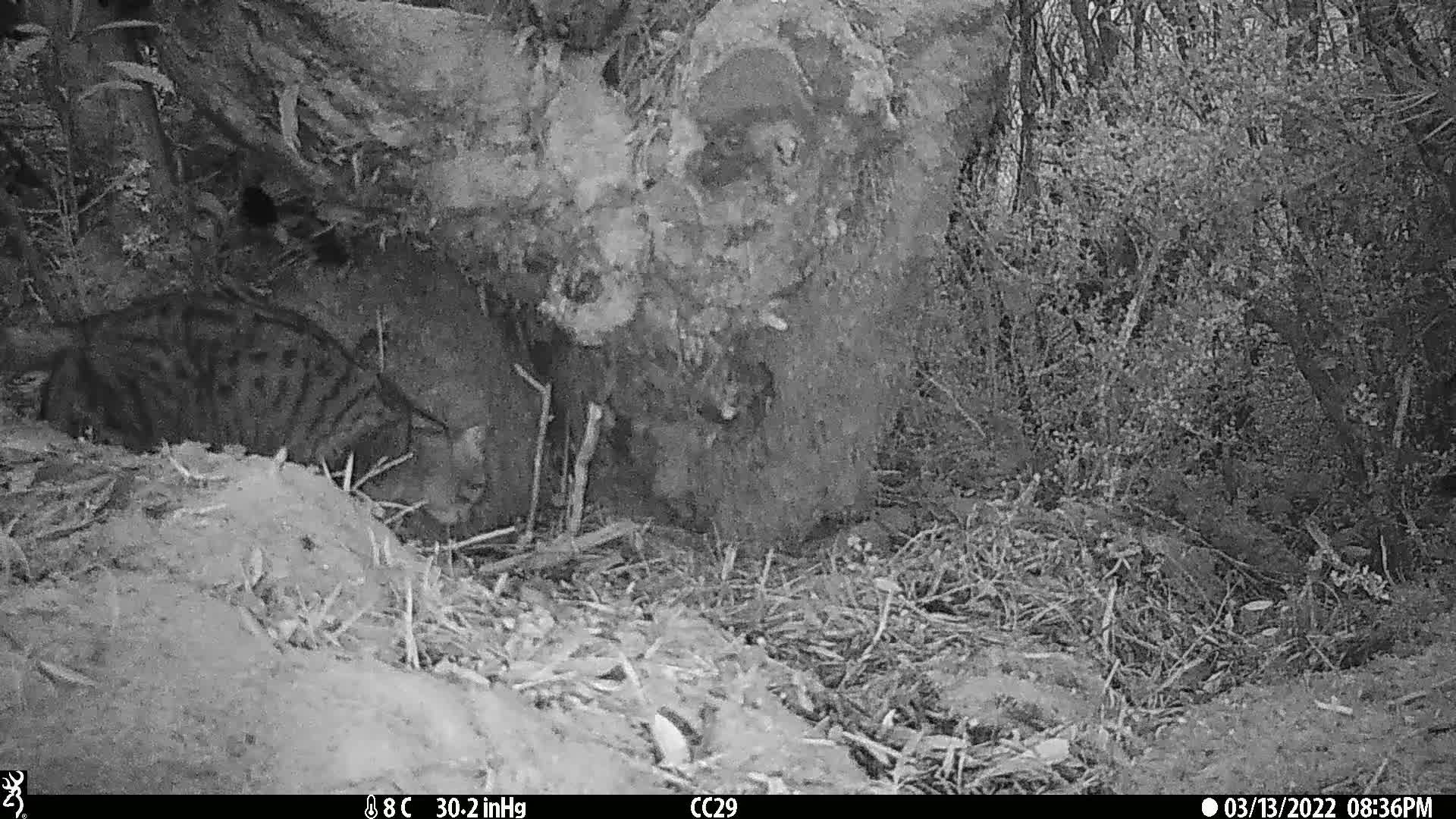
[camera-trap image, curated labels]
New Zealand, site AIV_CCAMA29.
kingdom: Animalia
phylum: Chordata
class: Mammalia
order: Carnivora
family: Felidae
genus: Felis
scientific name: Felis catus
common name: domestic cat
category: cat